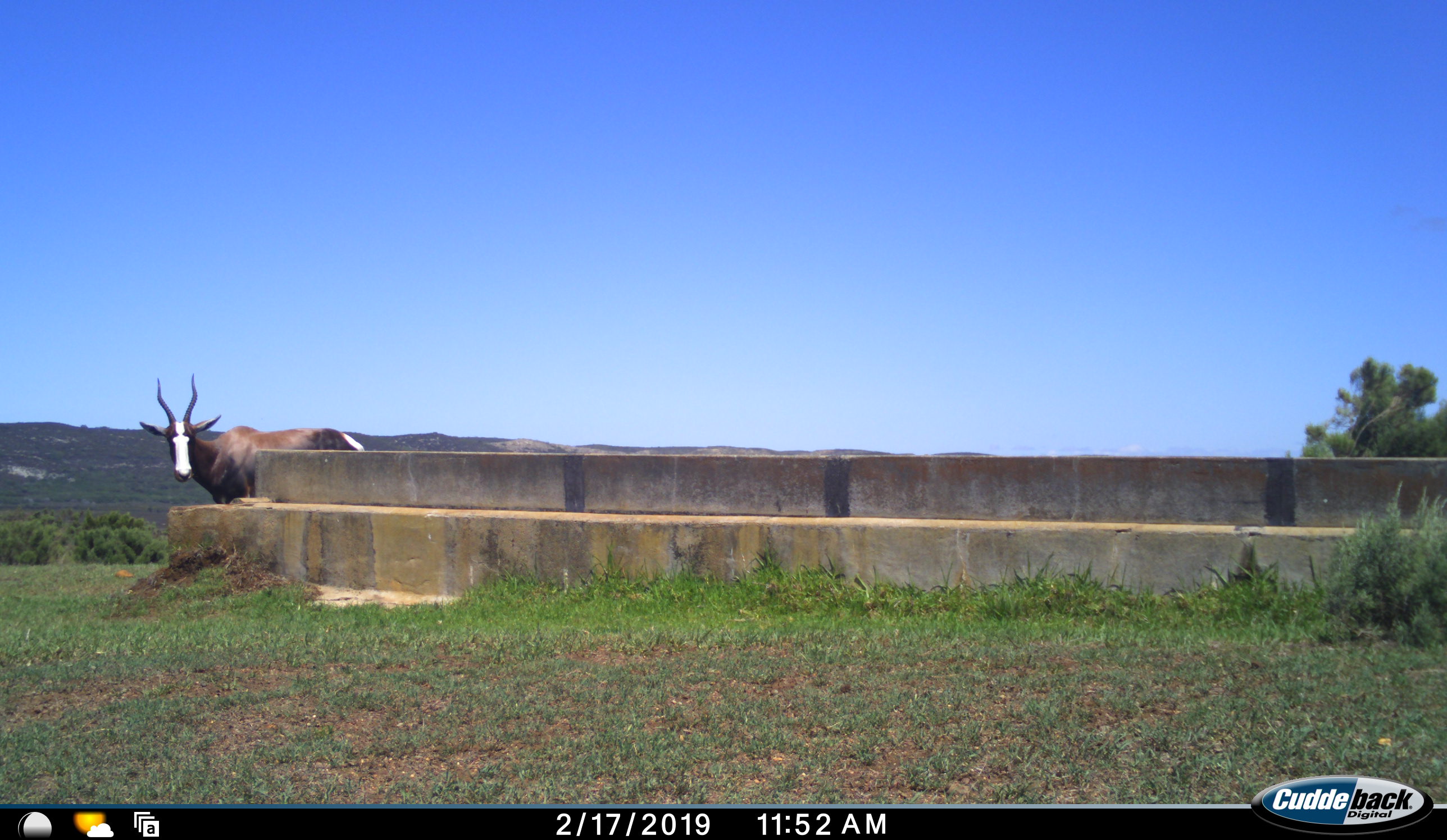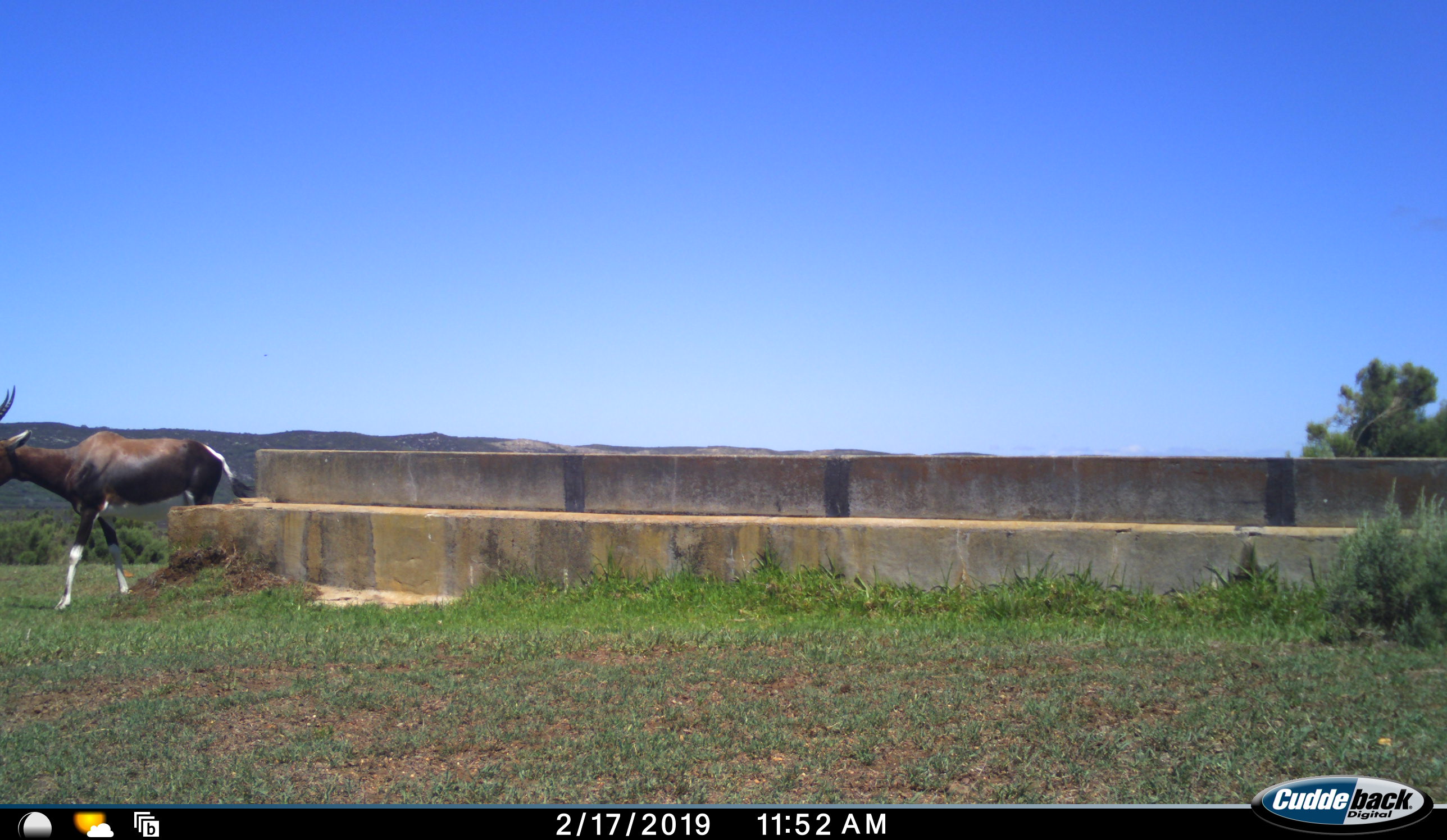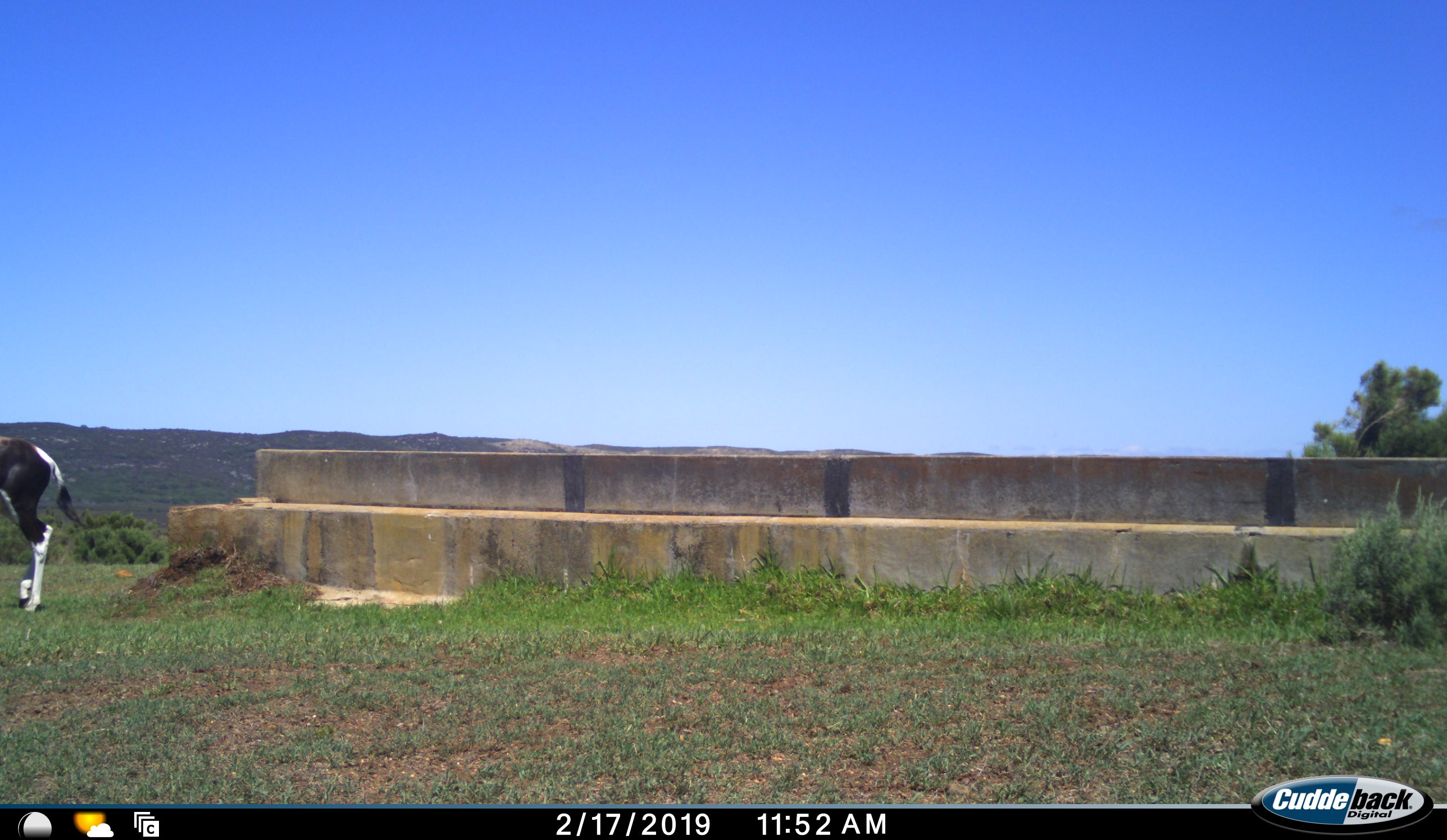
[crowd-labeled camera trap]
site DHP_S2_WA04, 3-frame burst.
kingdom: Animalia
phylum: Chordata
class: Mammalia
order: Artiodactyla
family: Bovidae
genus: Damaliscus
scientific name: Damaliscus pygargus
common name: bontebok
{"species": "bontebok (Damaliscus pygargus)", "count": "1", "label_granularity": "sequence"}